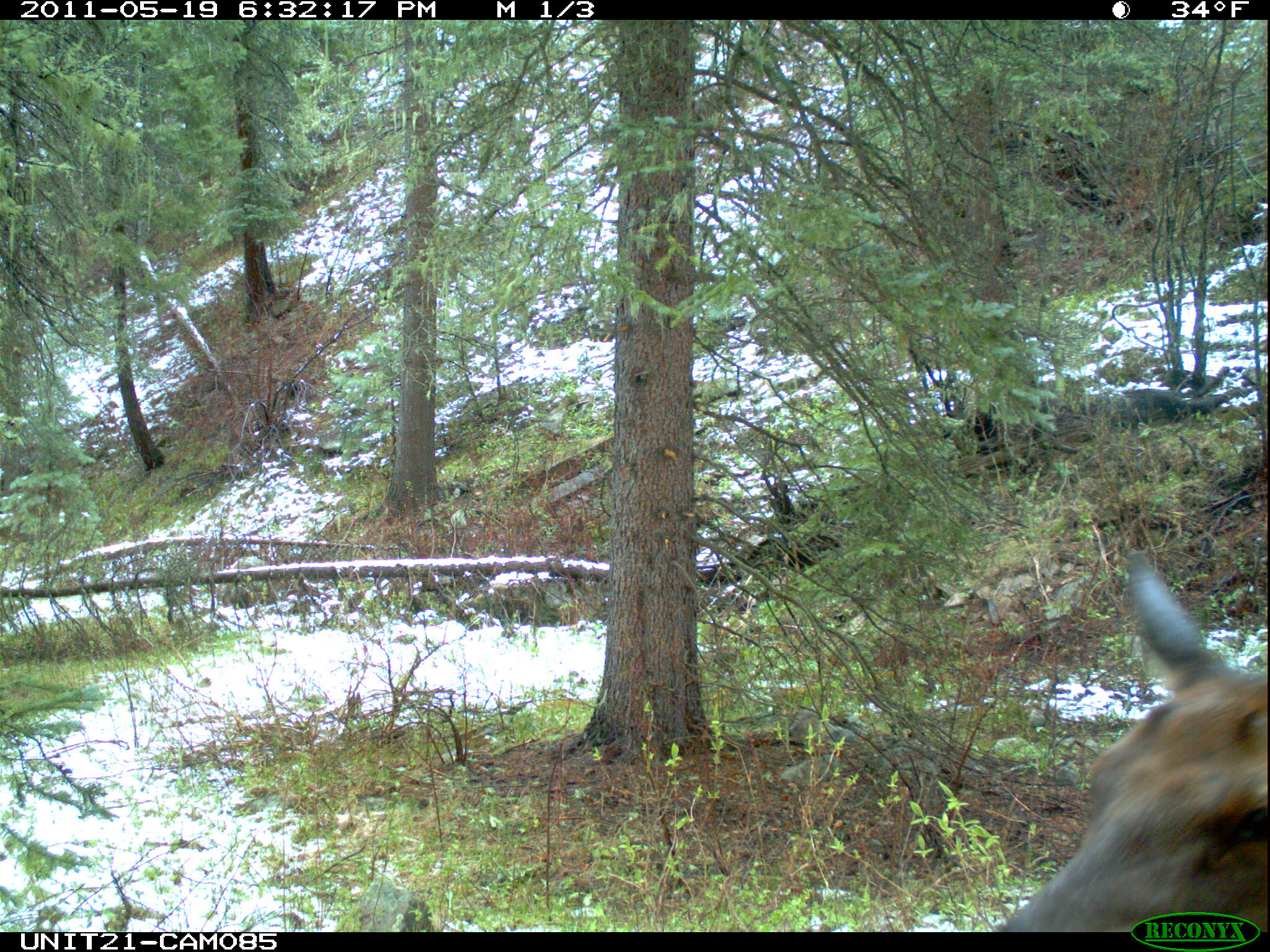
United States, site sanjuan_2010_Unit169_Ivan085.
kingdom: Animalia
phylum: Chordata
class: Mammalia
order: Artiodactyla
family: Cervidae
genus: Cervus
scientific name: Cervus elaphus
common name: red deer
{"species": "Cervus elaphus (red deer)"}